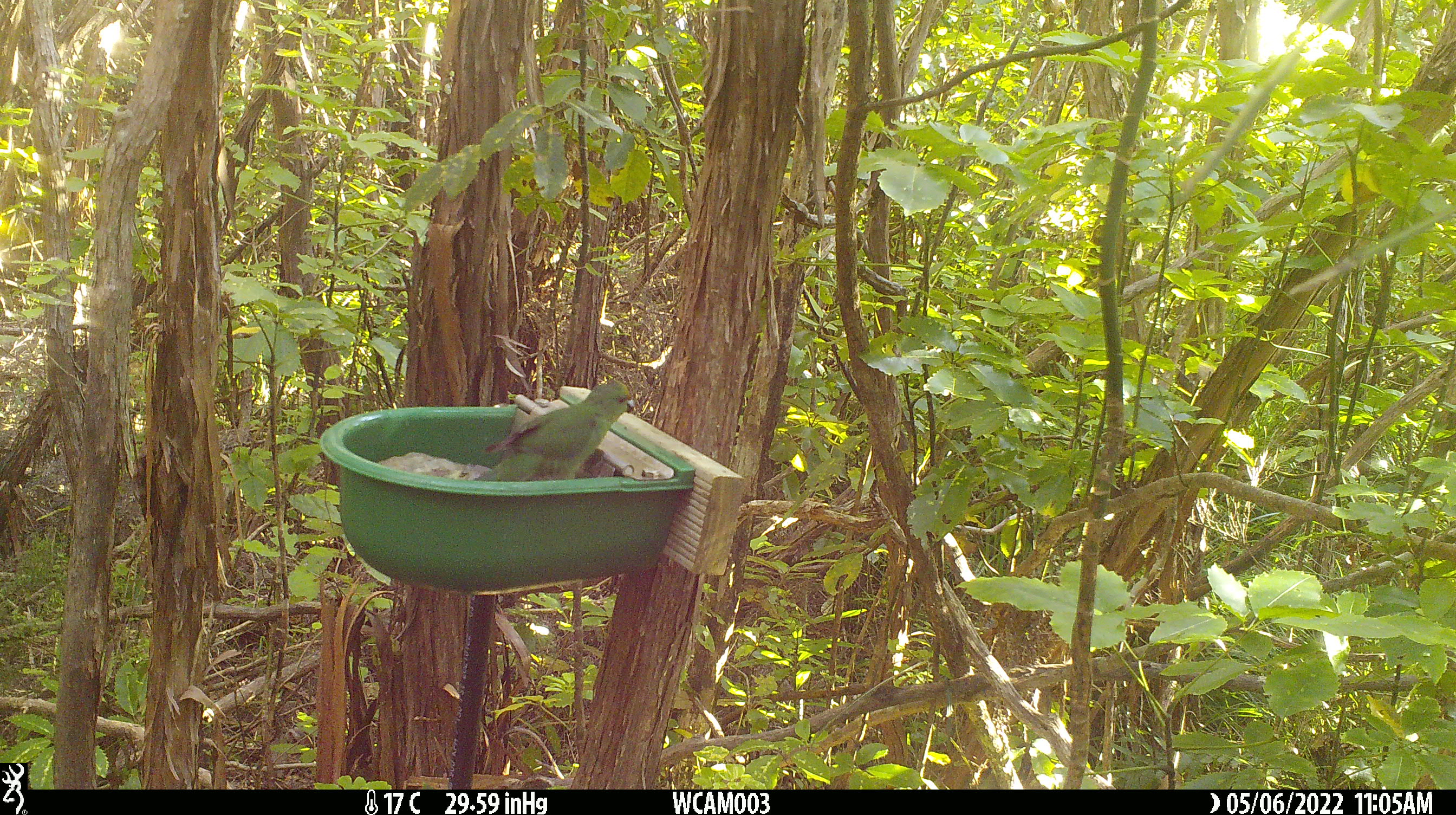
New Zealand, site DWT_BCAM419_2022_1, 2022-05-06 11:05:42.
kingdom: Animalia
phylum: Chordata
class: Aves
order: Psittaciformes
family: Psittaculidae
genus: Cyanoramphus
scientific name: Cyanoramphus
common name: parakeet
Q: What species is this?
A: Parakeet (Cyanoramphus).